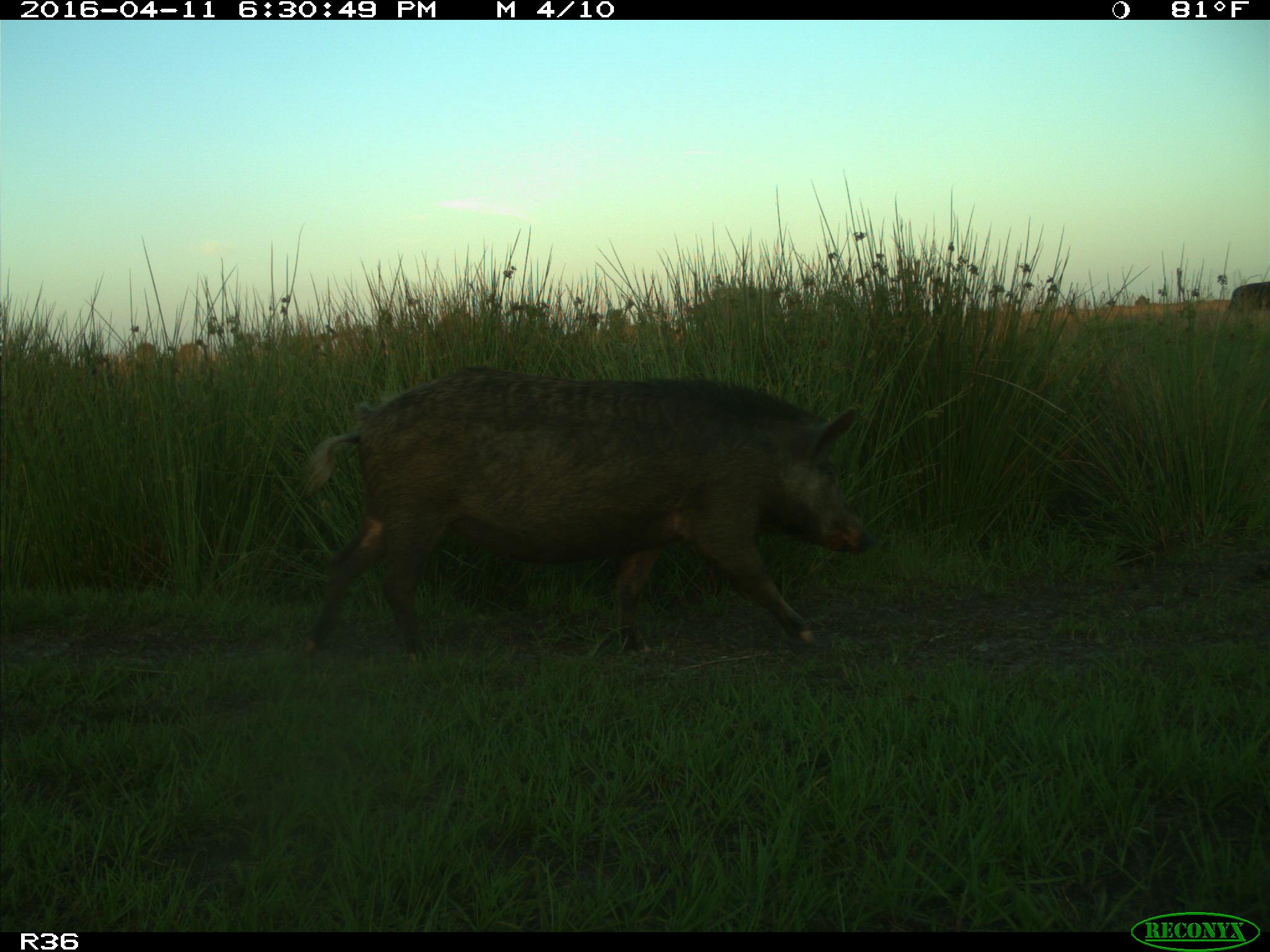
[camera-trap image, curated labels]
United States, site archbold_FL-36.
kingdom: Animalia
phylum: Chordata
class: Mammalia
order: Artiodactyla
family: Suidae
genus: Sus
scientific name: Sus scrofa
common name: wild boar